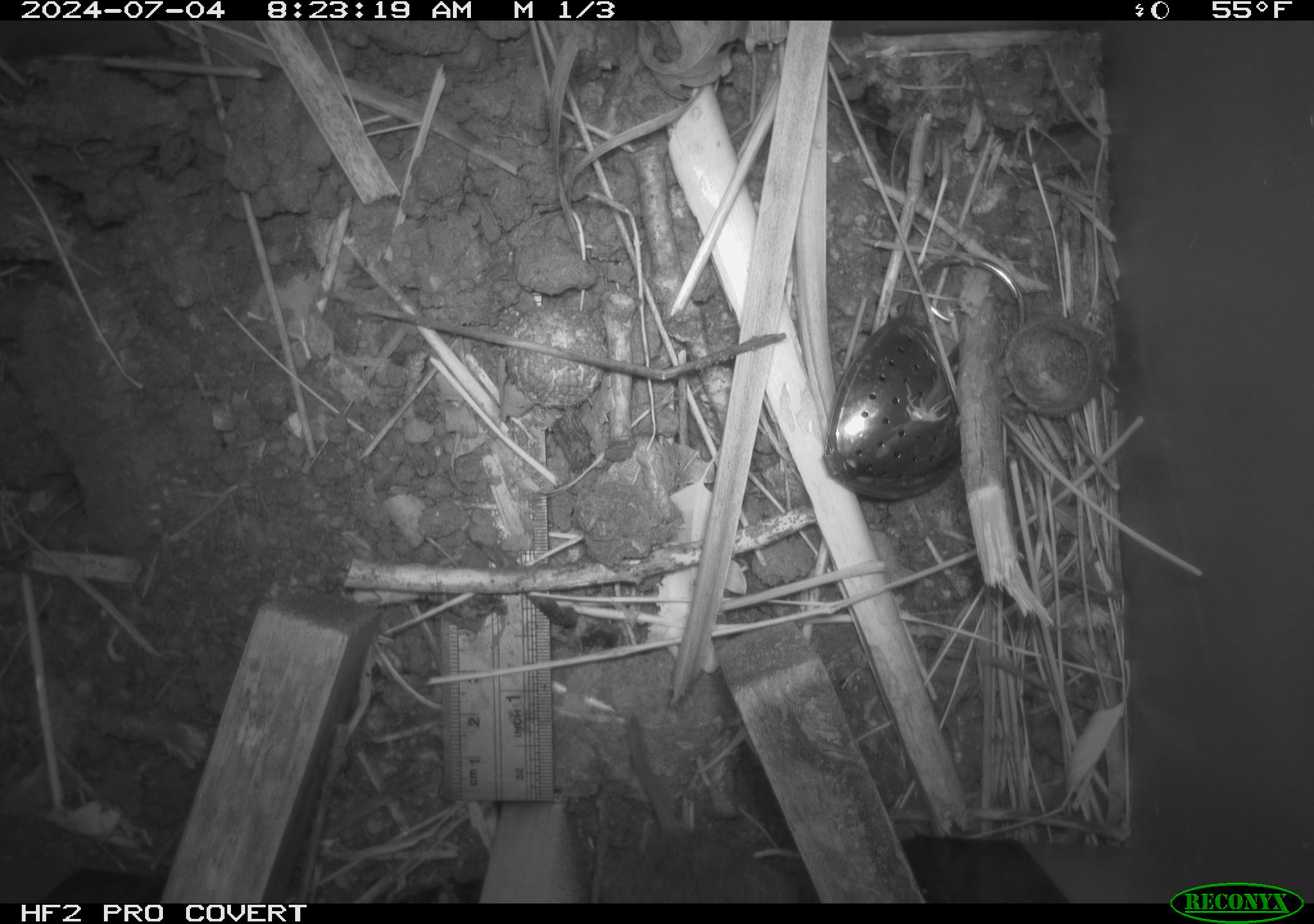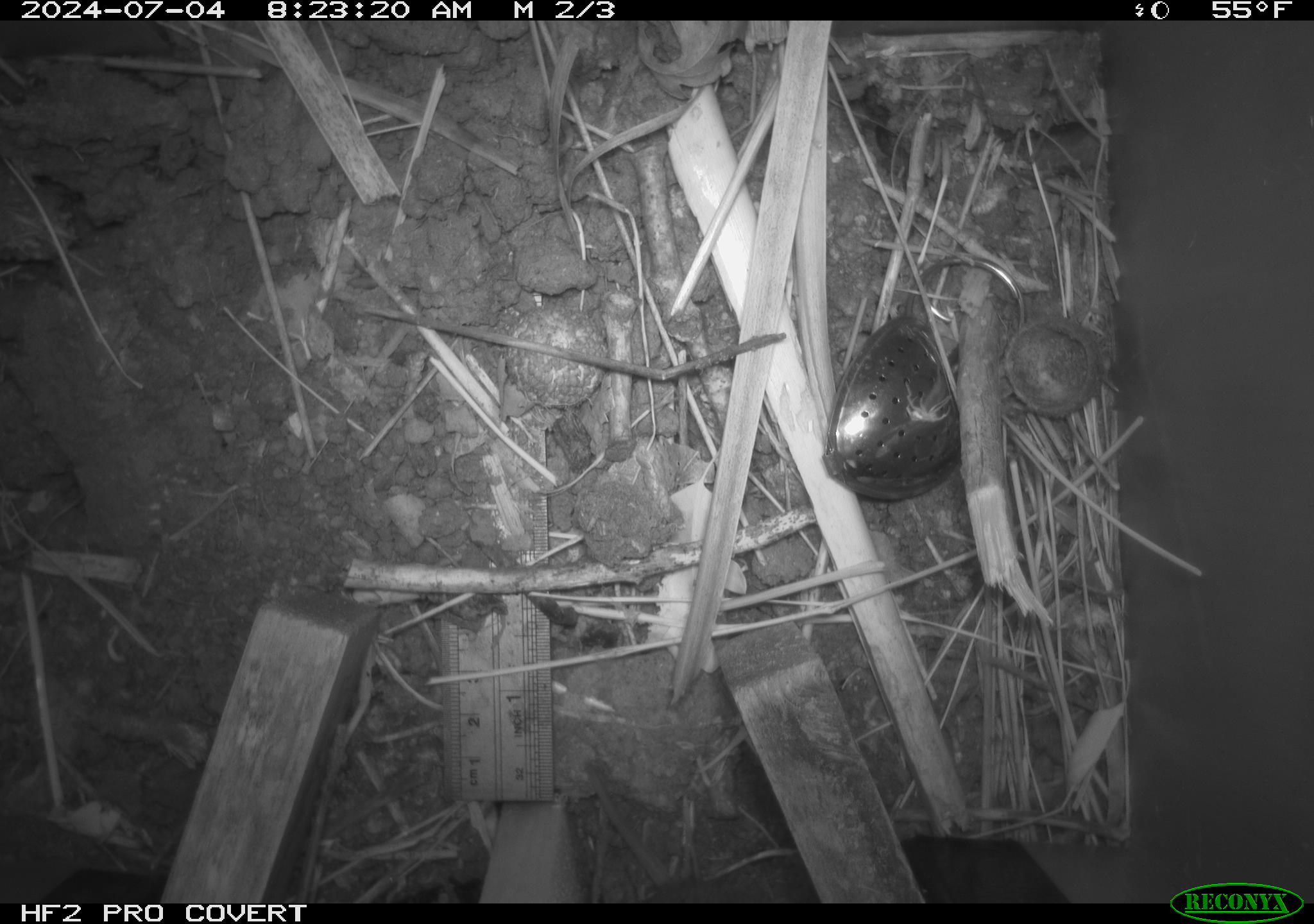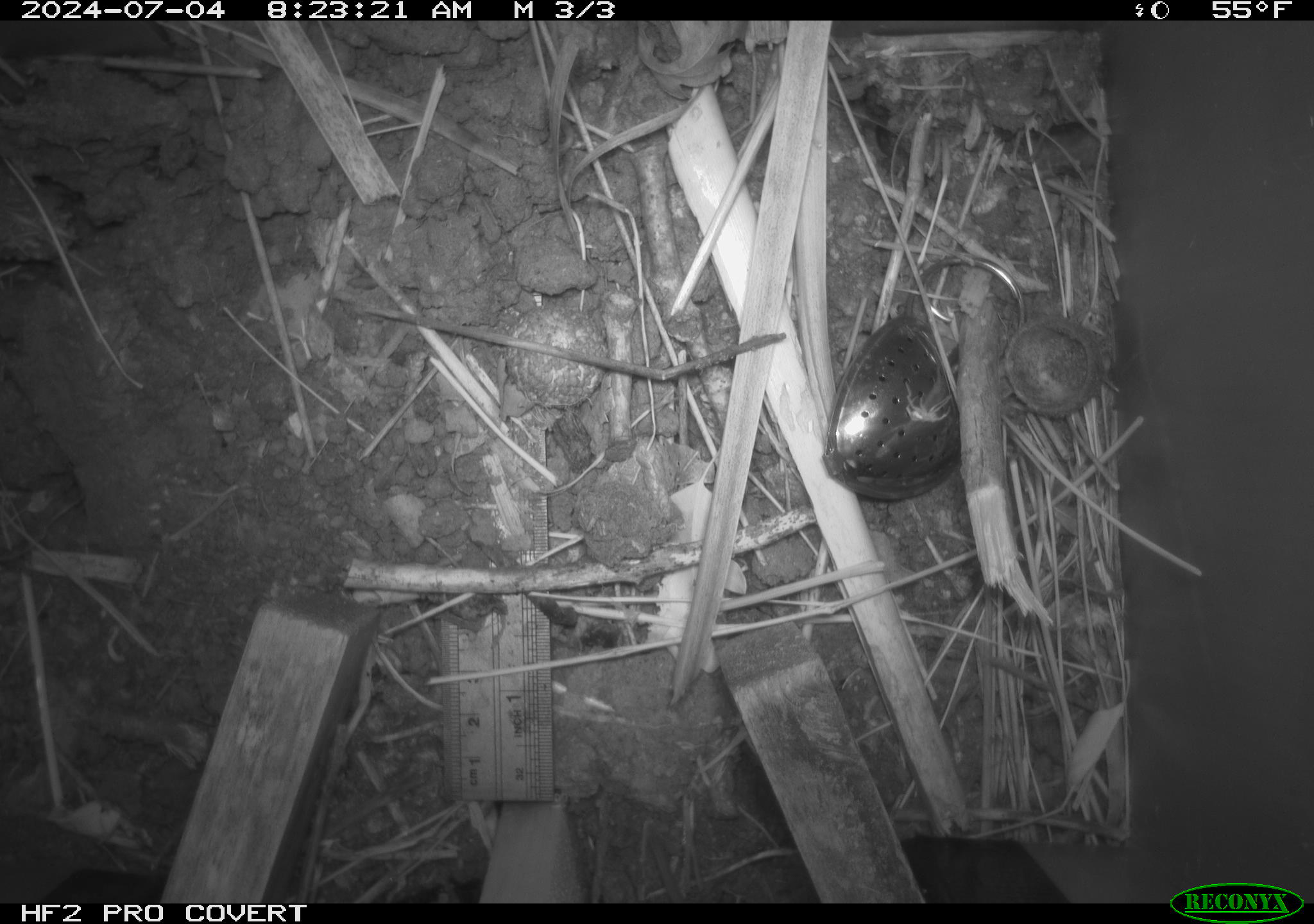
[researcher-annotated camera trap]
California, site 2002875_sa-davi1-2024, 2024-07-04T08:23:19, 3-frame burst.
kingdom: Animalia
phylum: Chordata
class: Mammalia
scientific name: Mammalia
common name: small mammal